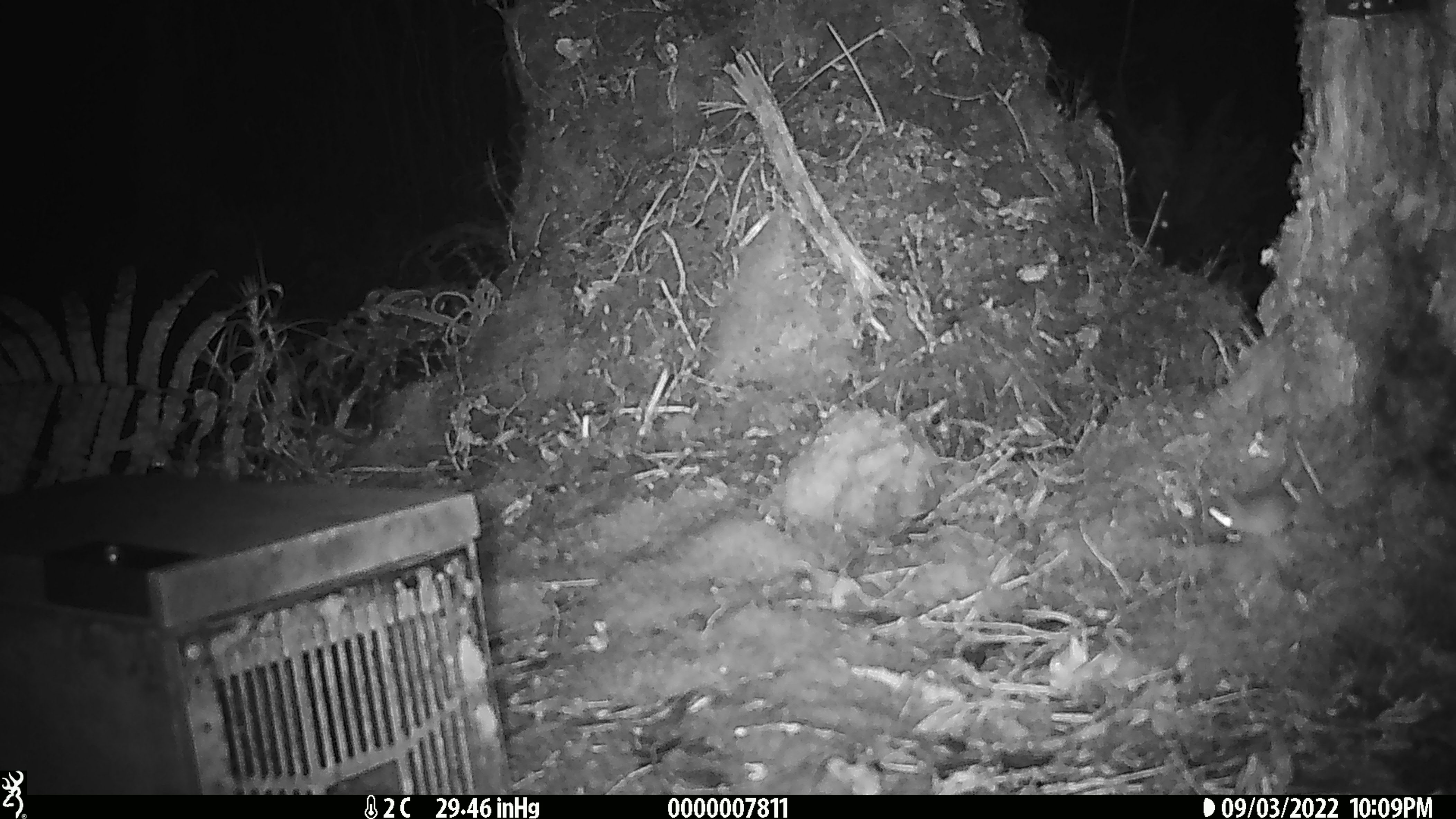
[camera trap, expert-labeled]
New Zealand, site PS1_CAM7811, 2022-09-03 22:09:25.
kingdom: Animalia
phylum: Chordata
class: Mammalia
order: Rodentia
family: Muridae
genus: Mus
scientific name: Mus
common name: mouse